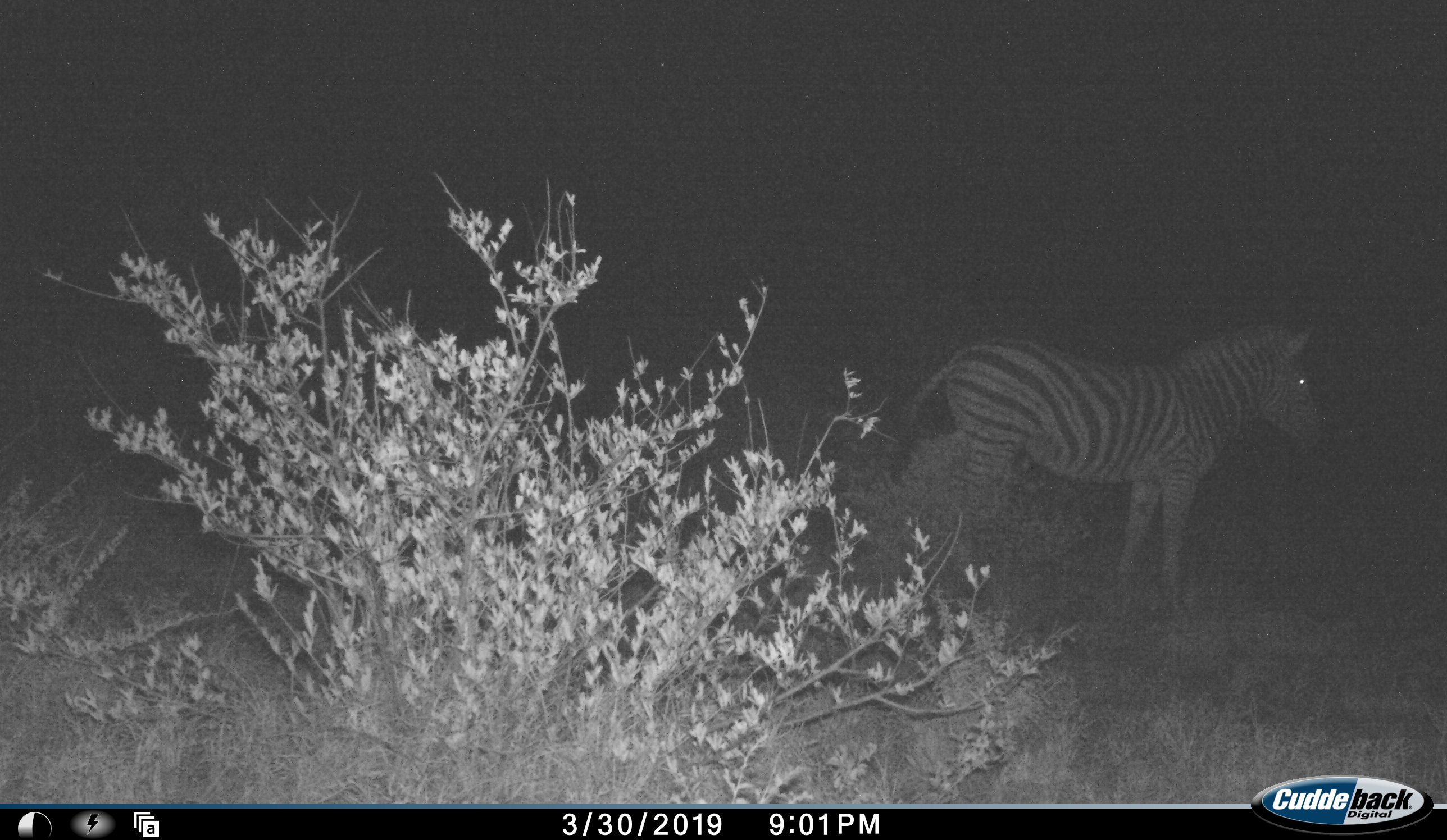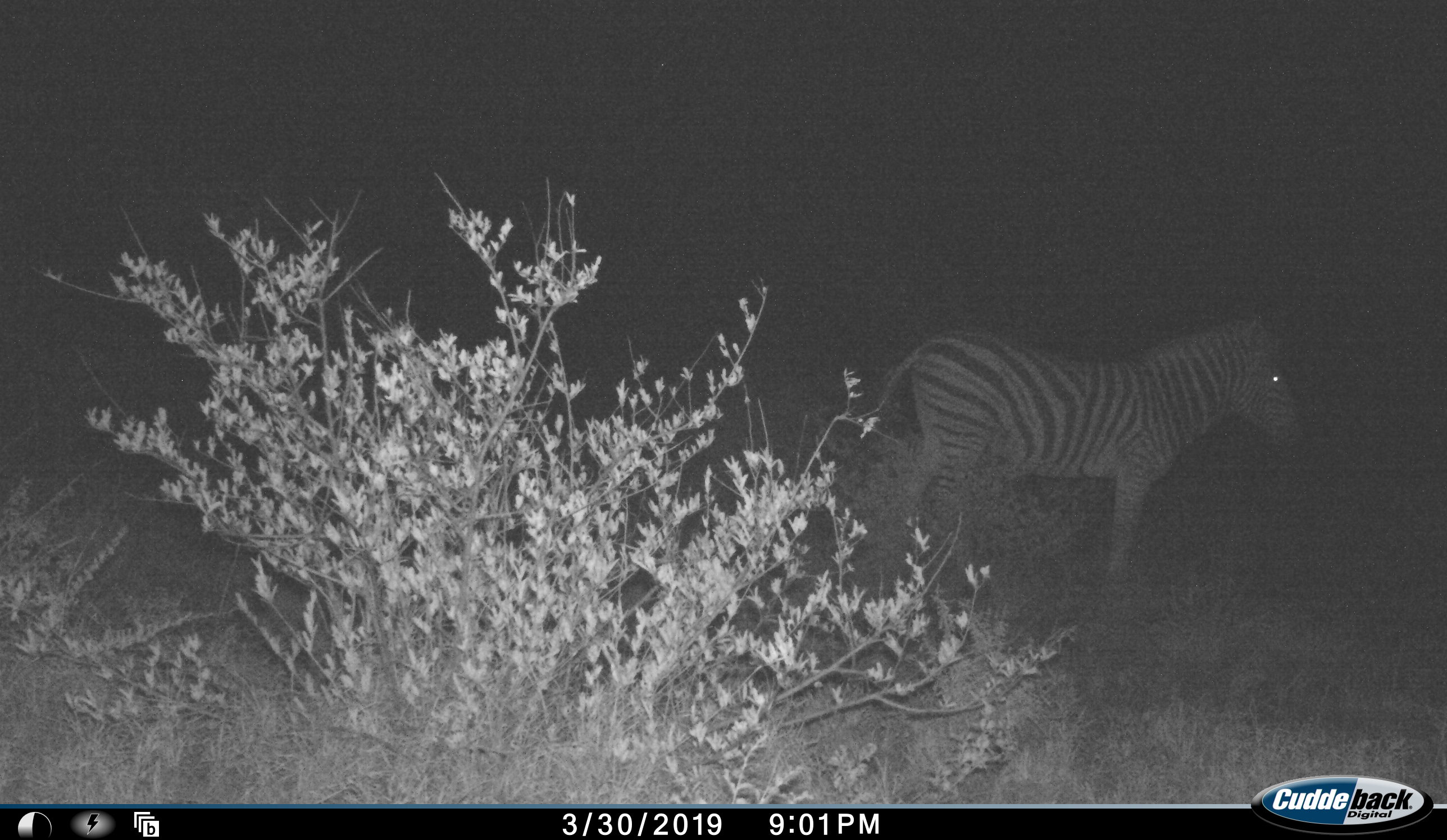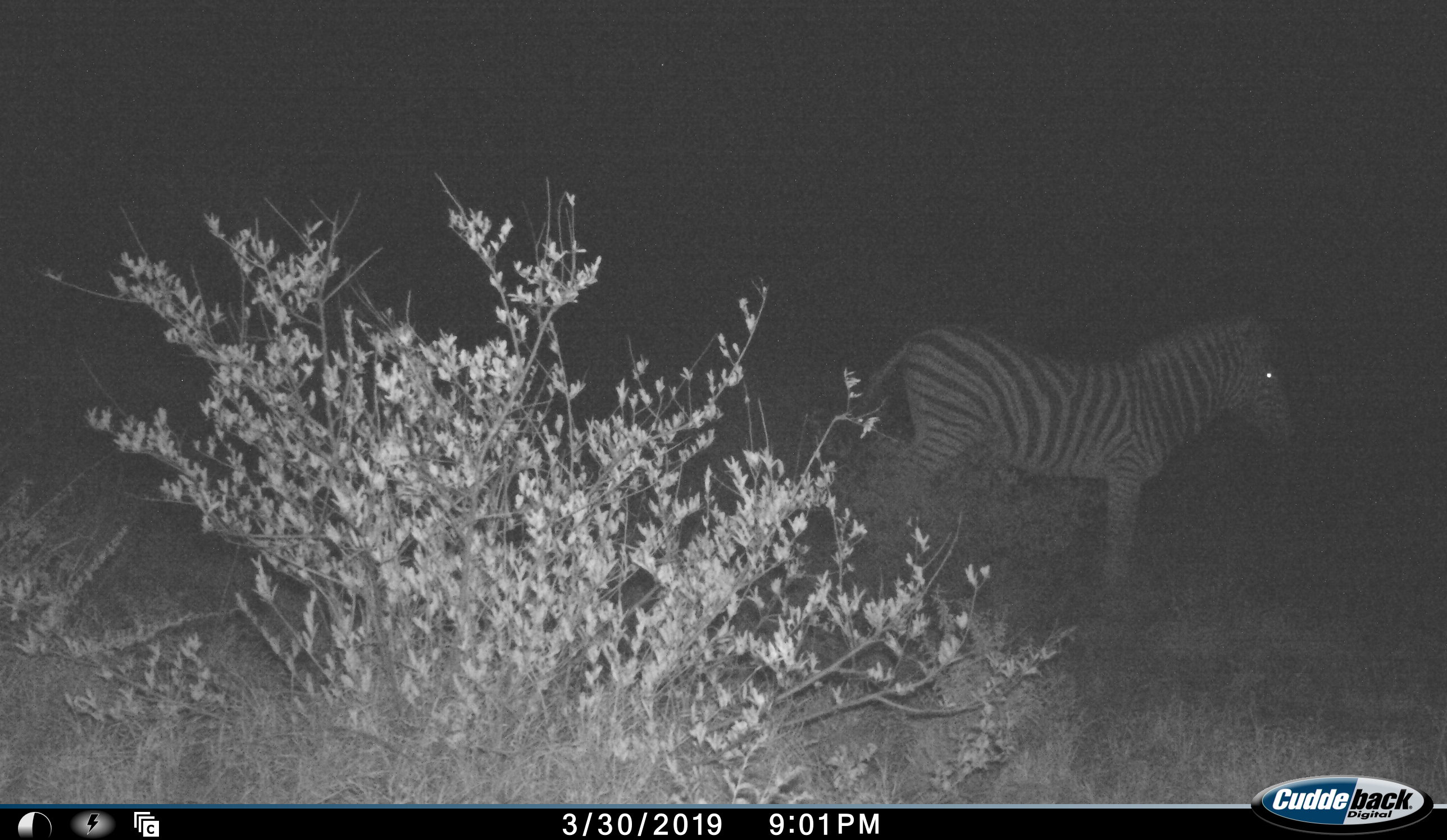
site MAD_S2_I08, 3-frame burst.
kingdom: Animalia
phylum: Chordata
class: Mammalia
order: Perissodactyla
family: Equidae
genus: Equus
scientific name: Equus quagga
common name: plains zebra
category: zebraplains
Zebraplains (plains zebra) (Equus quagga), count 1. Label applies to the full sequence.